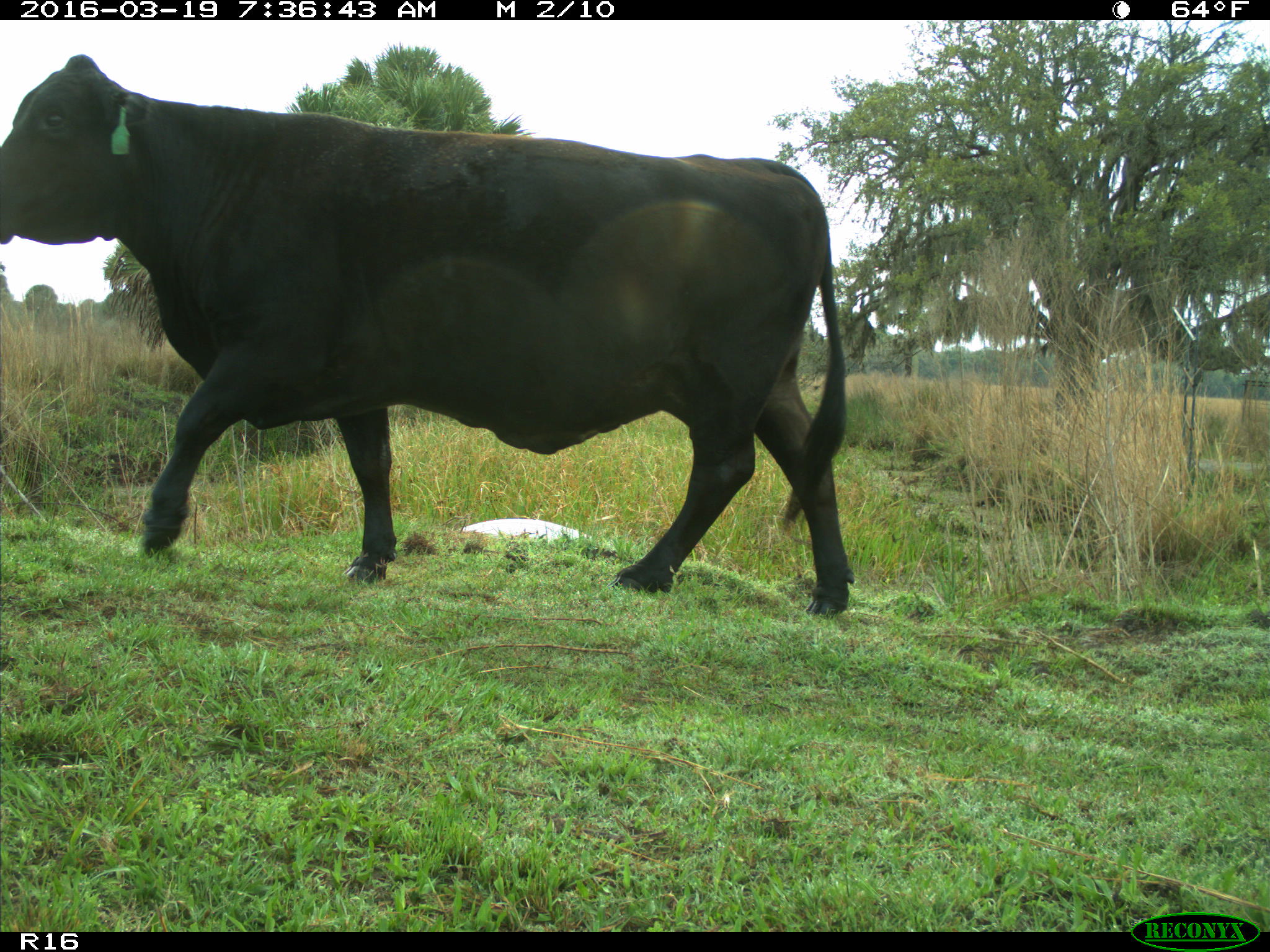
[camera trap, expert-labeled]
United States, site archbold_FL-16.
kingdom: Animalia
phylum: Chordata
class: Mammalia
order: Artiodactyla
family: Bovidae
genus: Bos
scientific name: Bos taurus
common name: domestic cow